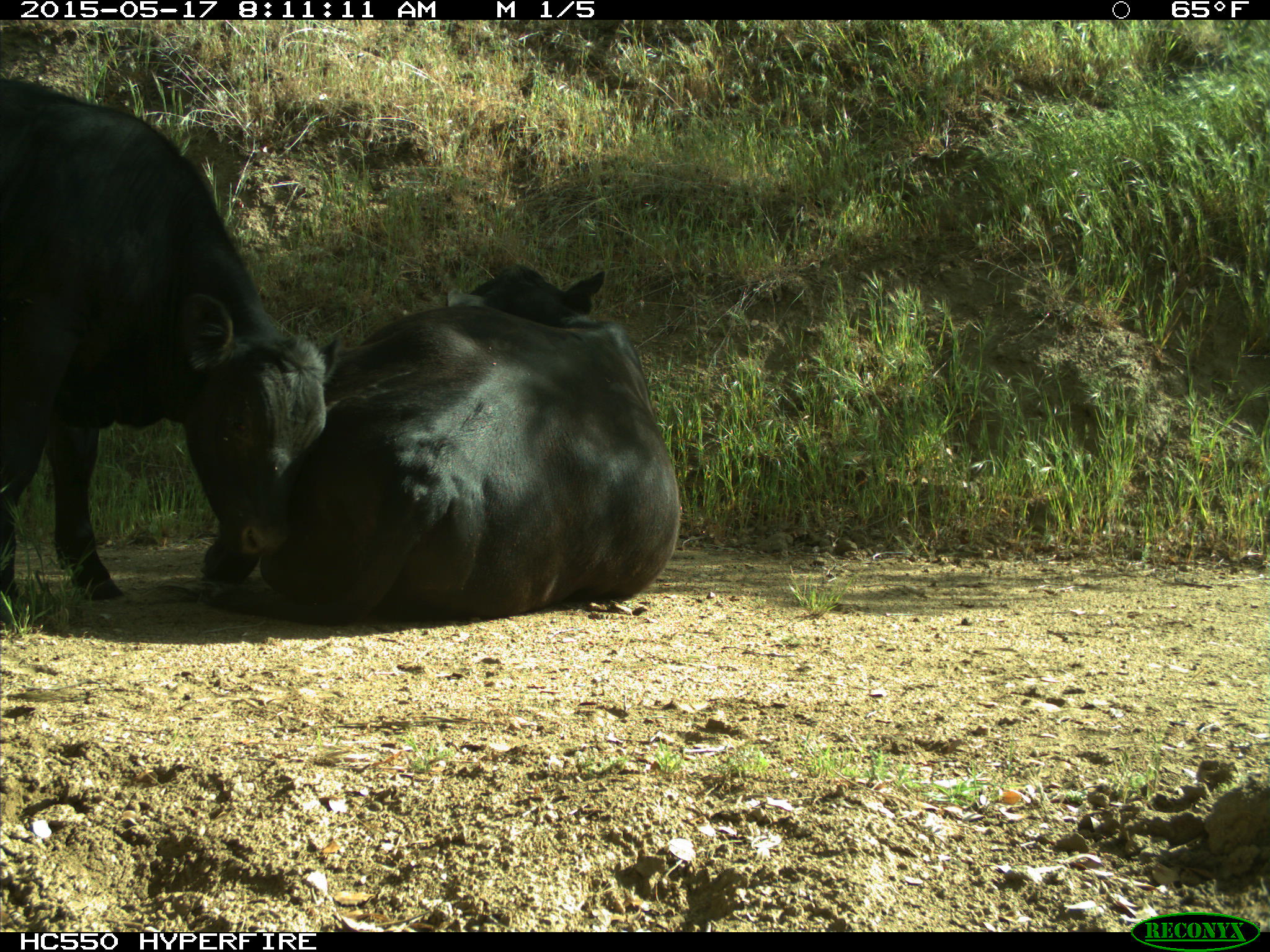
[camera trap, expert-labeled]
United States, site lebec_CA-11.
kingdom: Animalia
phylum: Chordata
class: Mammalia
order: Artiodactyla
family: Bovidae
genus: Bos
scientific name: Bos taurus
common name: domestic cow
Bos taurus (domestic cow).